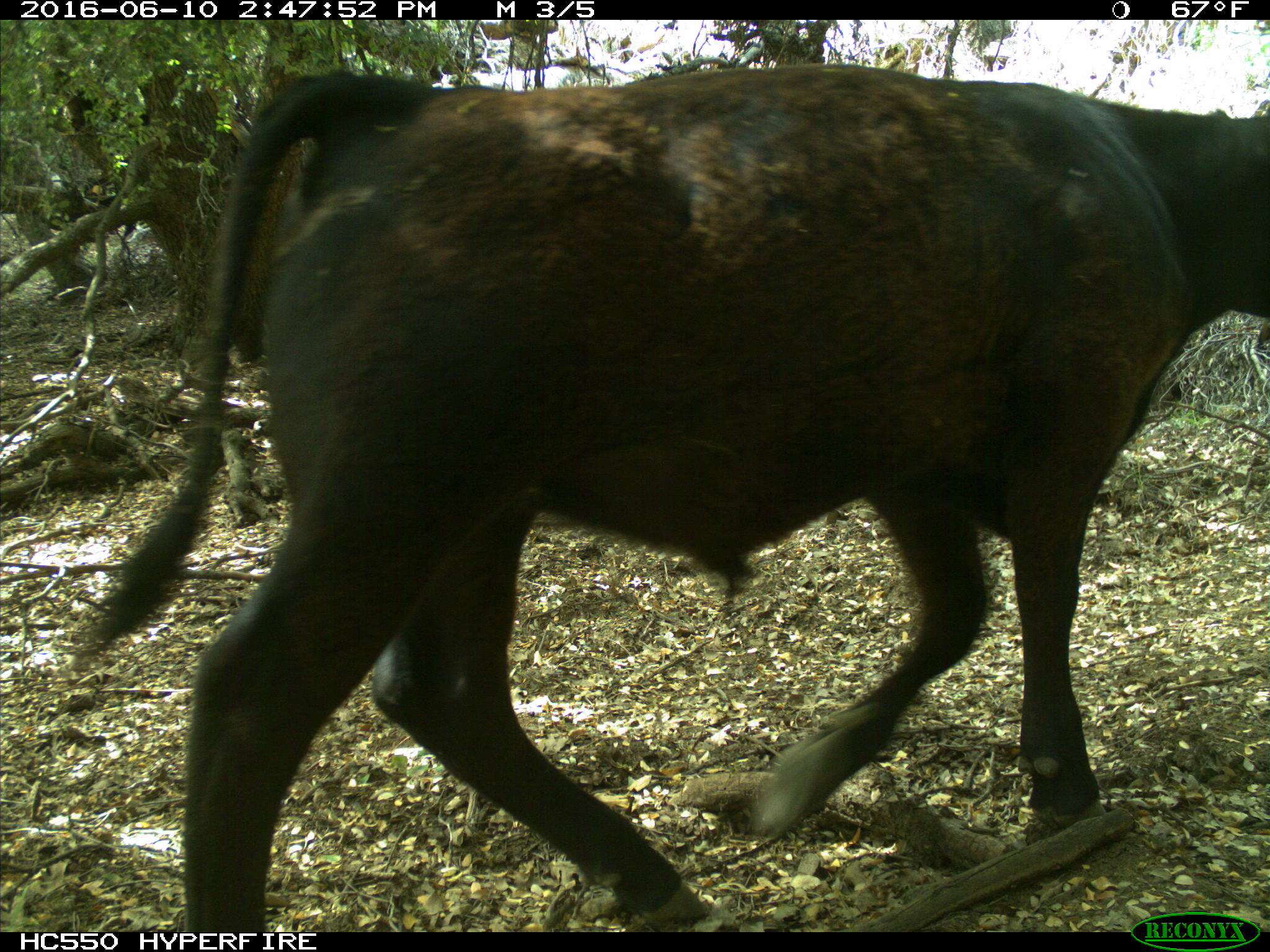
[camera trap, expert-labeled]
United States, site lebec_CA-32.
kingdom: Animalia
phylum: Chordata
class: Mammalia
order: Artiodactyla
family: Bovidae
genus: Bos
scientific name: Bos taurus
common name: domestic cow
Bos taurus (domestic cow).